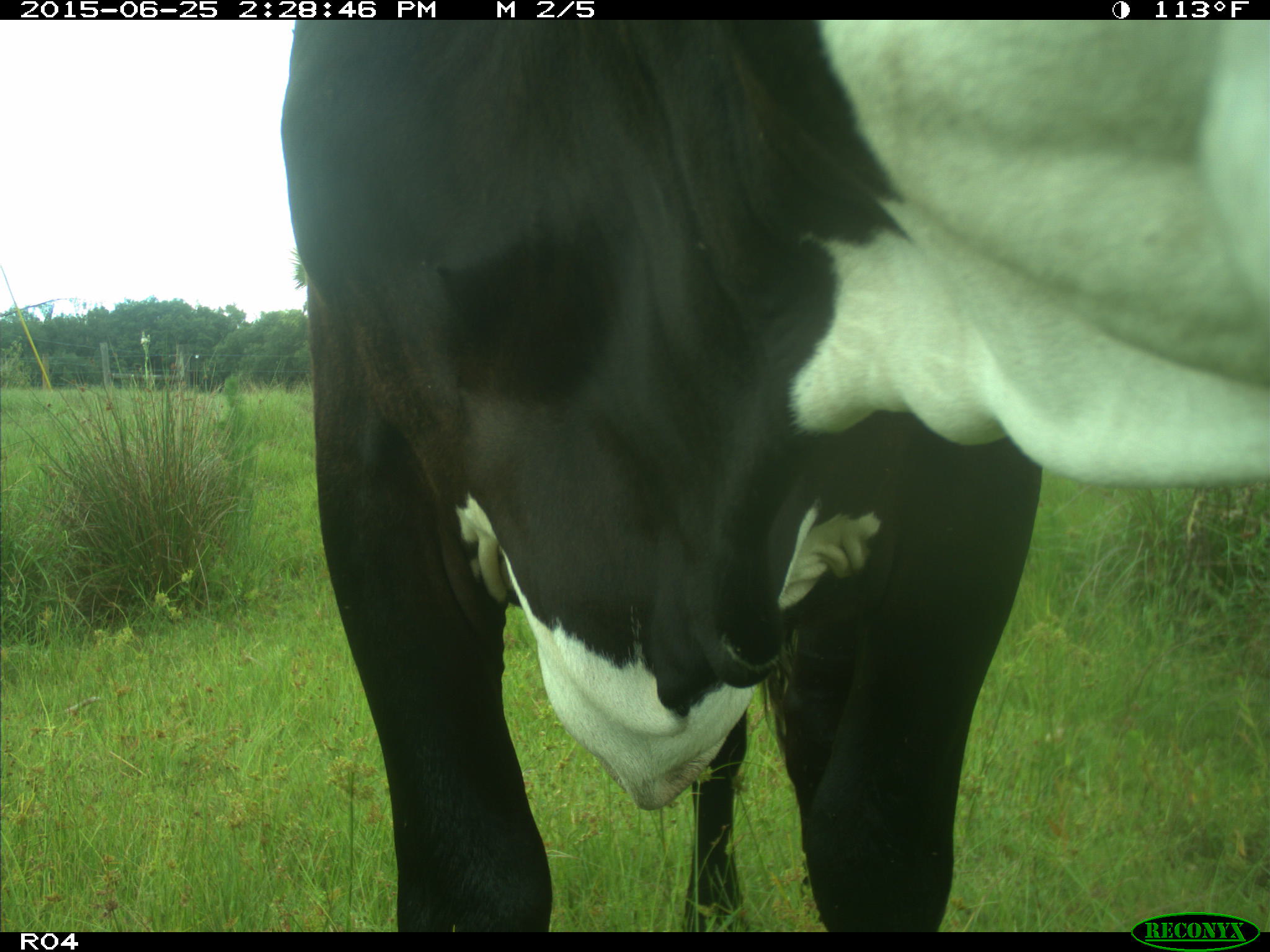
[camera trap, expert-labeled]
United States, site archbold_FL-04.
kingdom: Animalia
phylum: Chordata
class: Mammalia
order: Artiodactyla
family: Bovidae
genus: Bos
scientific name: Bos taurus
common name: domestic cow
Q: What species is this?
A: Bos taurus (domestic cow).